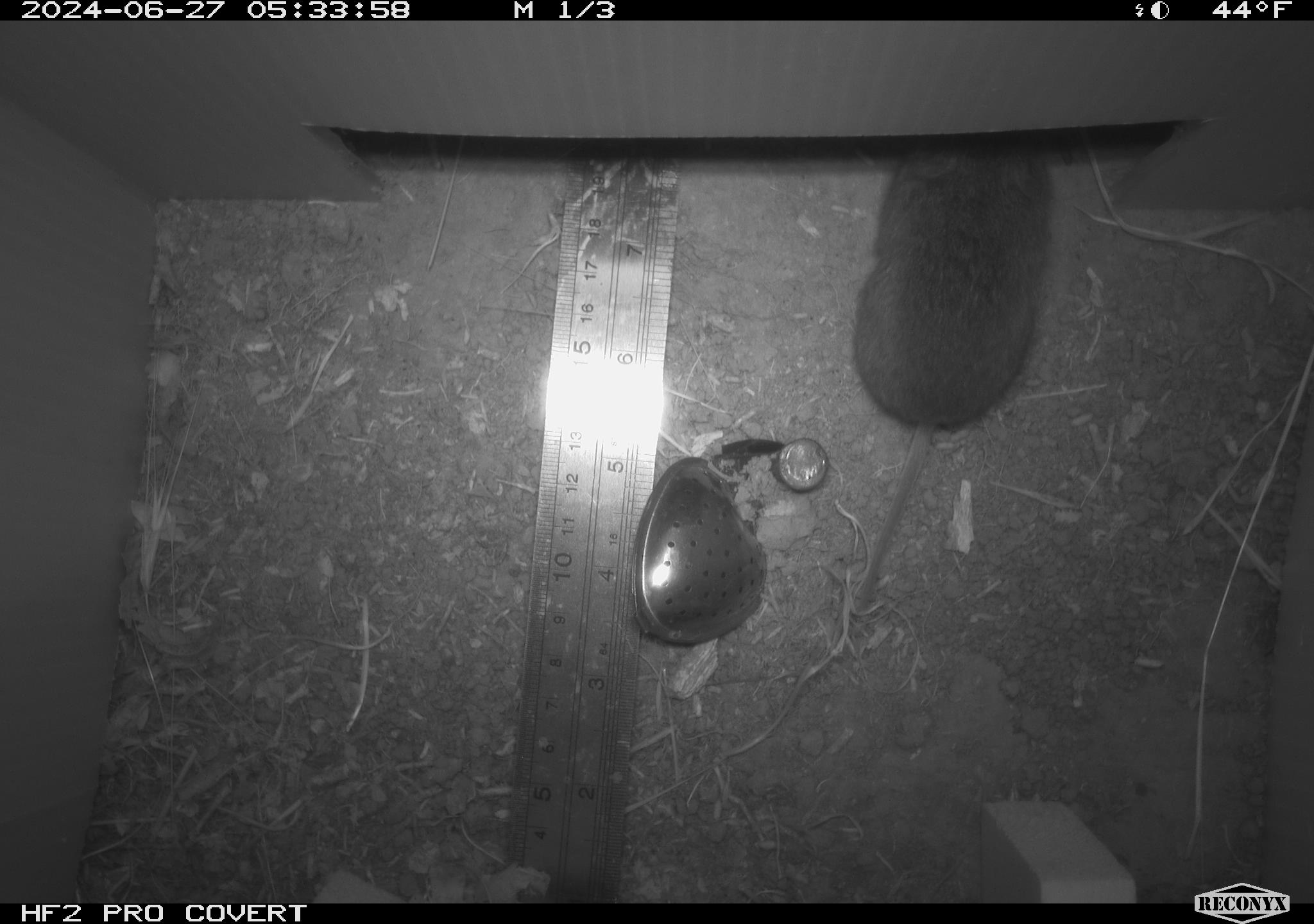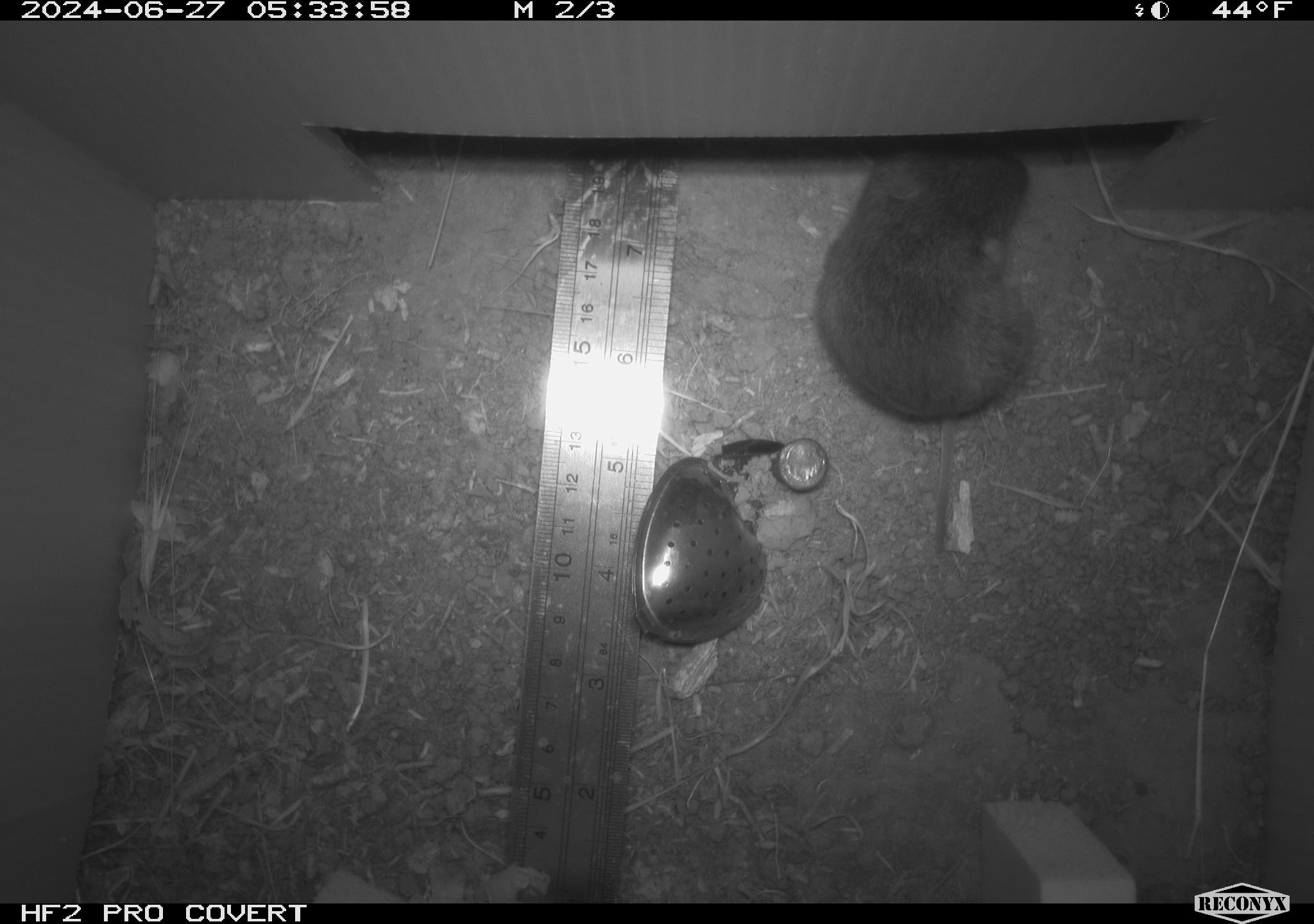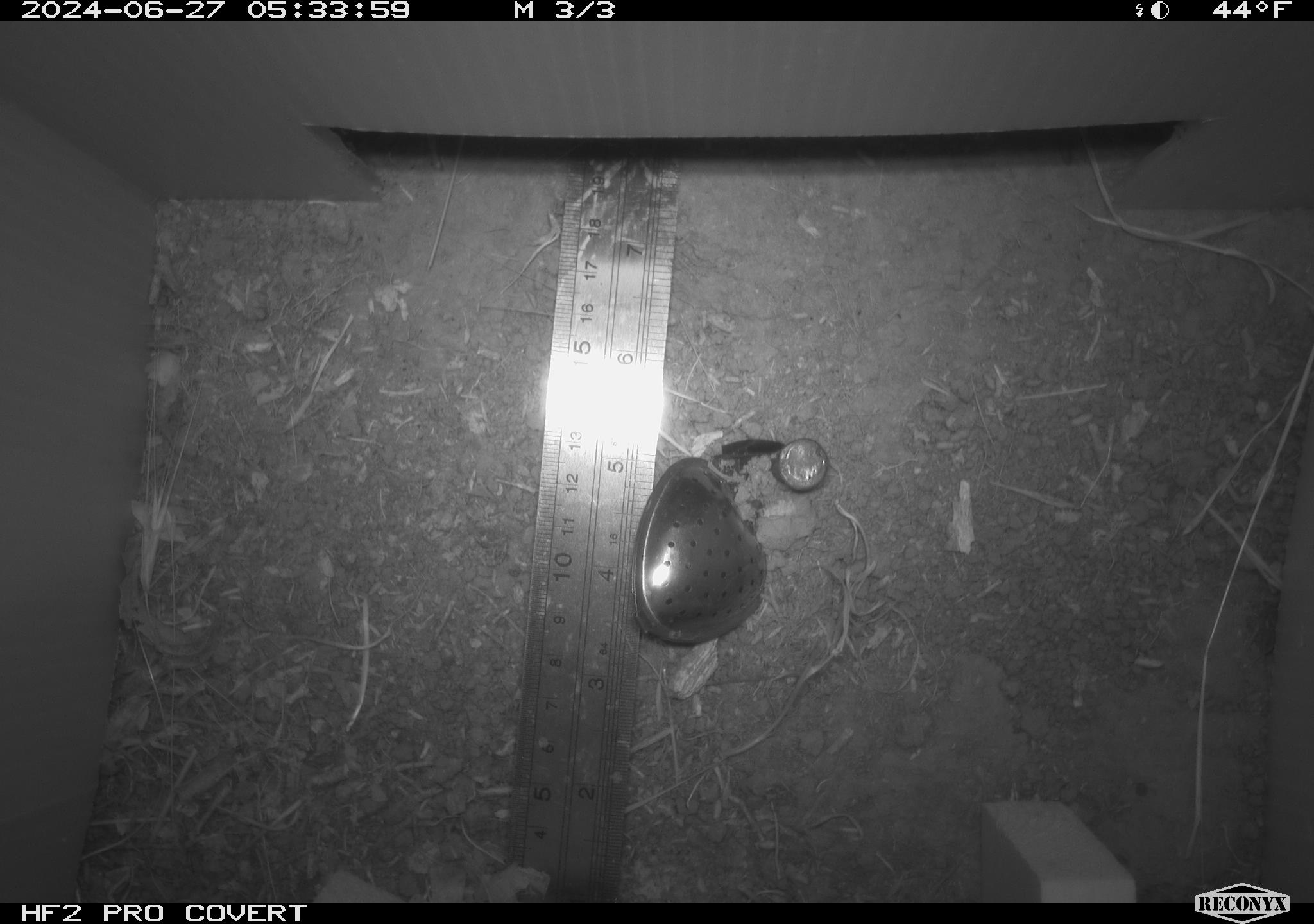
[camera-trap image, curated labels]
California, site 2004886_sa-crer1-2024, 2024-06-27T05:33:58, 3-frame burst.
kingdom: Animalia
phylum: Chordata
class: Mammalia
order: Rodentia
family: Cricetidae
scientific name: Arvicolinae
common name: voles, lemmings, and muskrats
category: arvicolinae subfamily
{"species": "arvicolinae subfamily (voles, lemmings, and muskrats) (Arvicolinae)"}